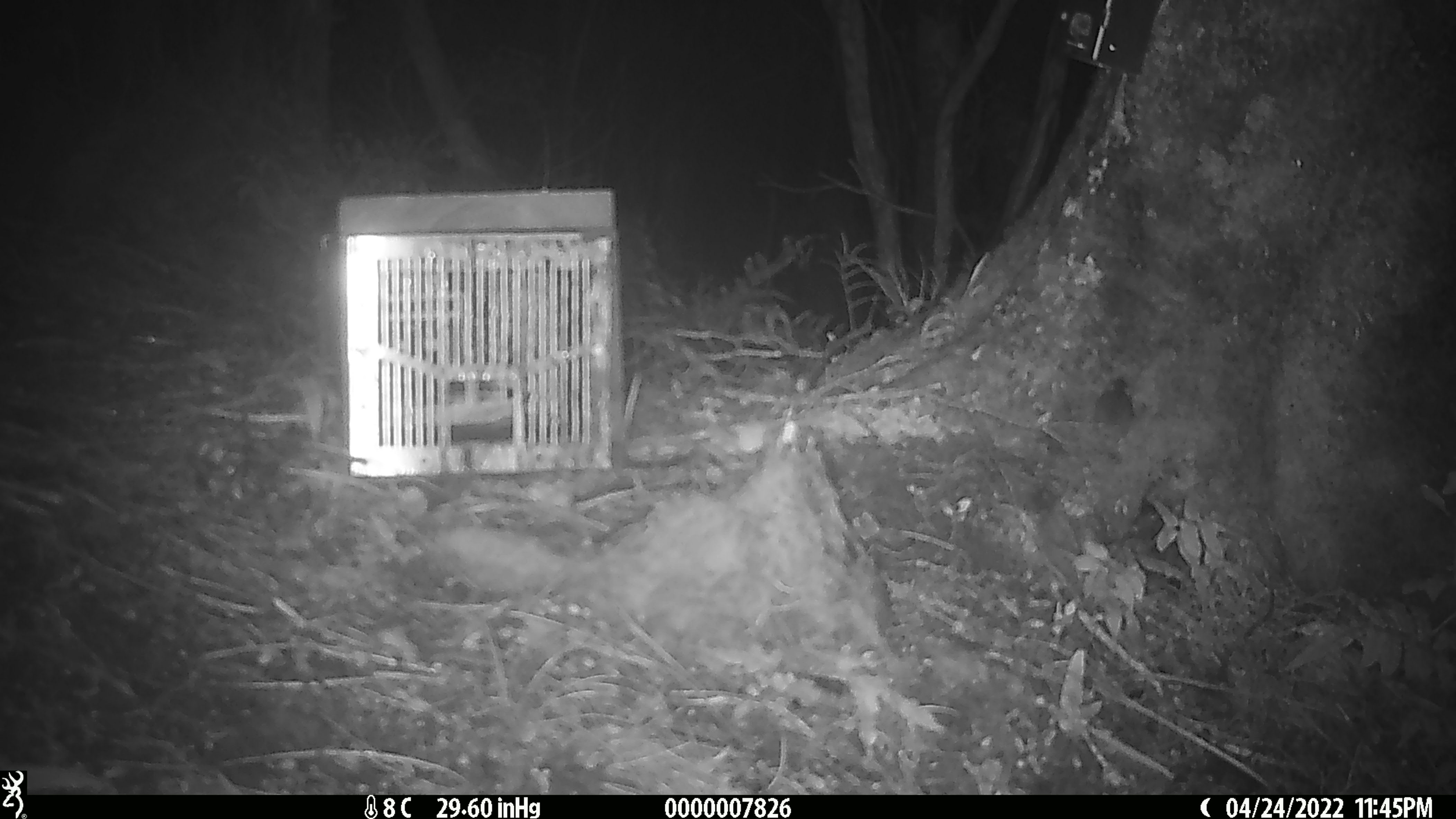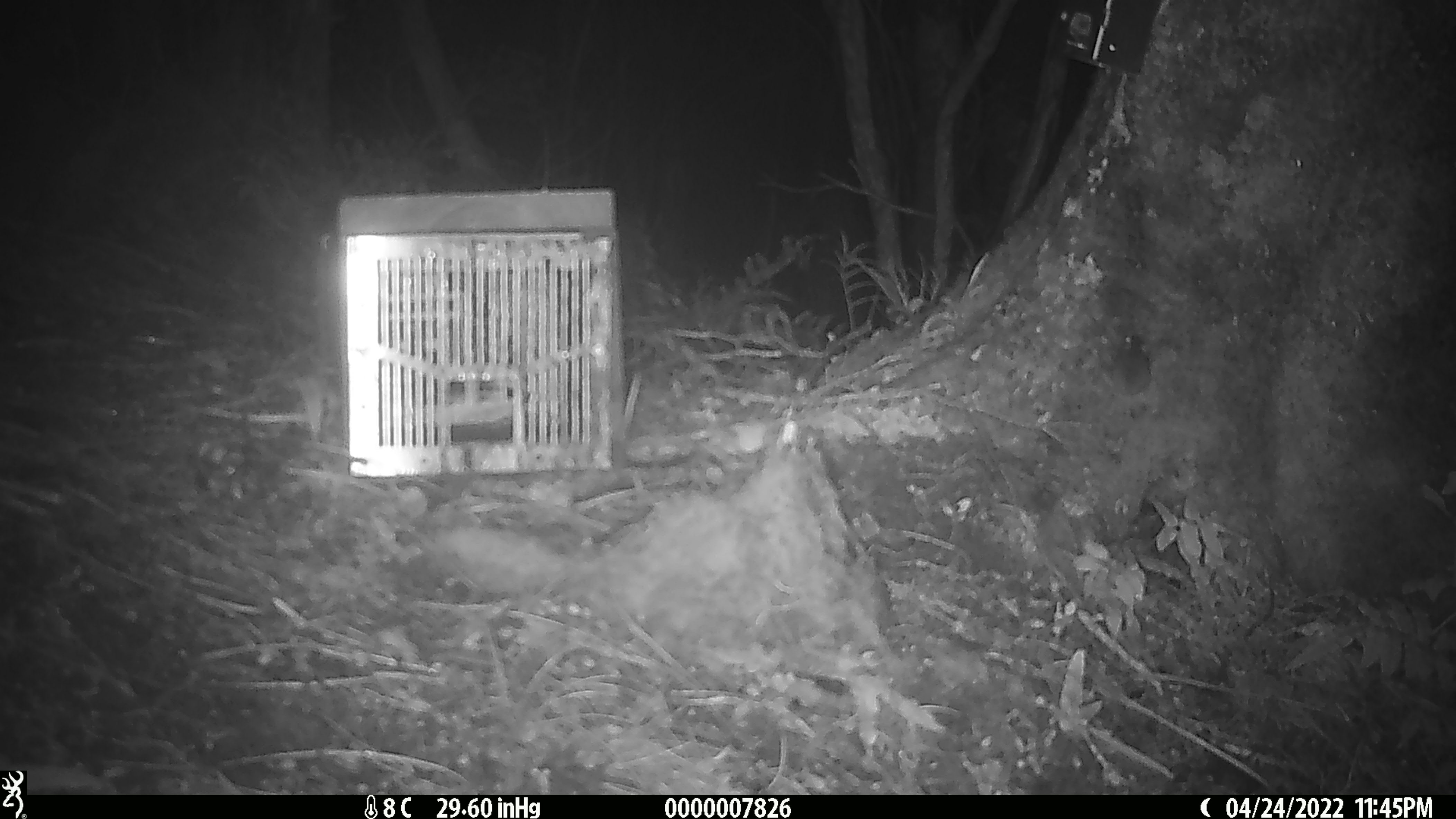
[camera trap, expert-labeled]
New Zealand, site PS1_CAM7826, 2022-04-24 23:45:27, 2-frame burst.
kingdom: Animalia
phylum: Chordata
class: Mammalia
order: Rodentia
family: Muridae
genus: Mus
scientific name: Mus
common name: mouse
Mouse (Mus).